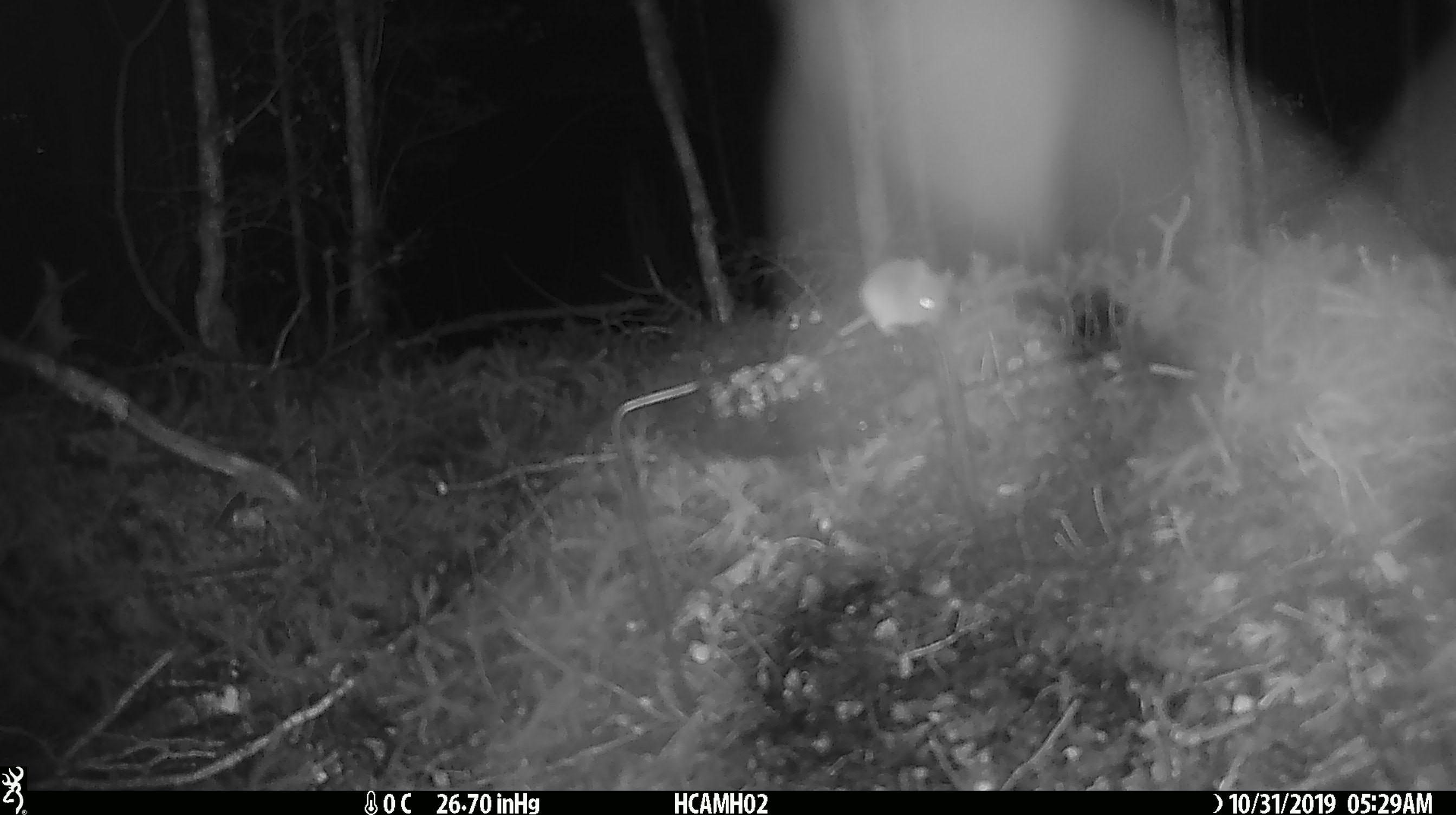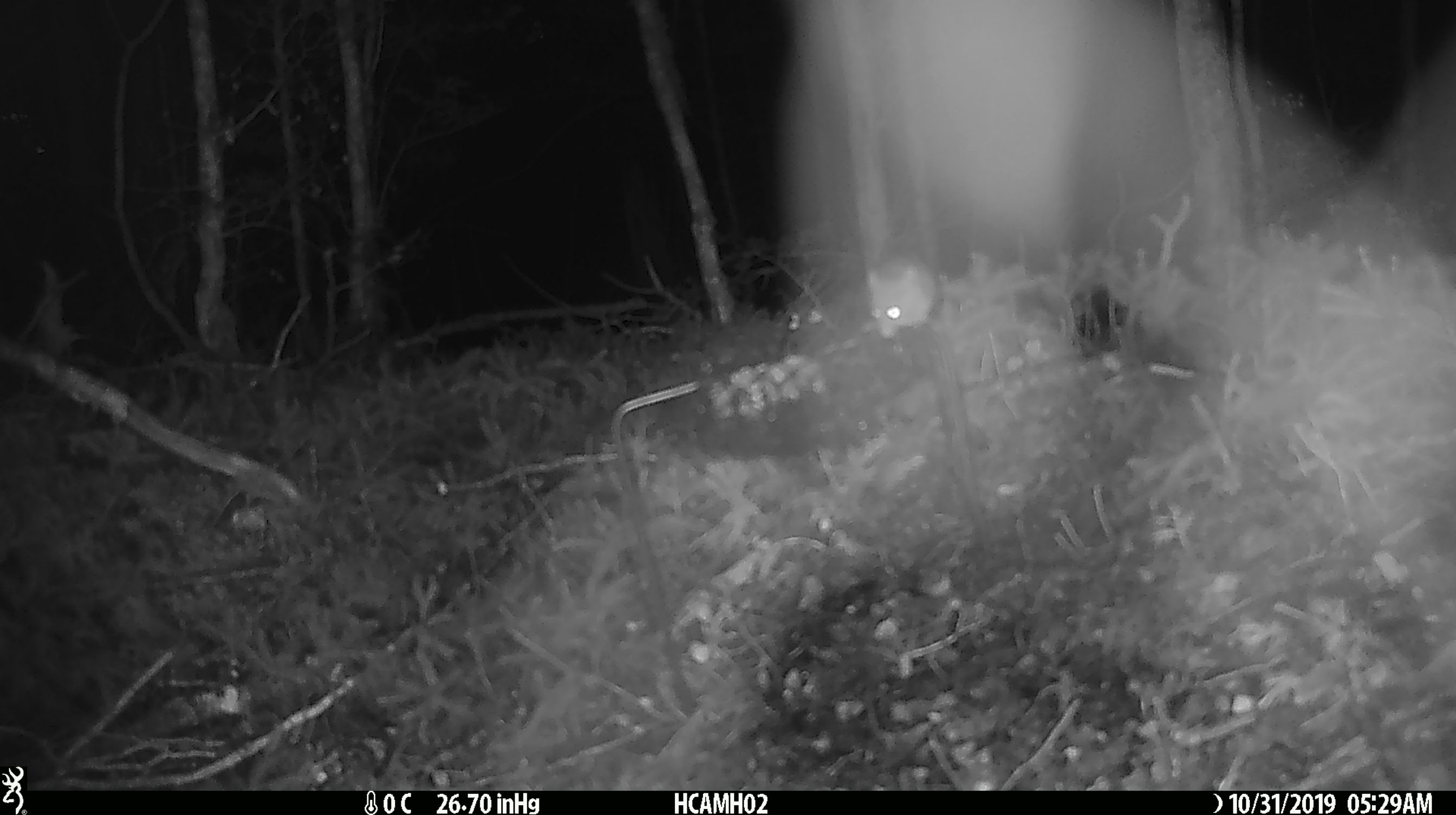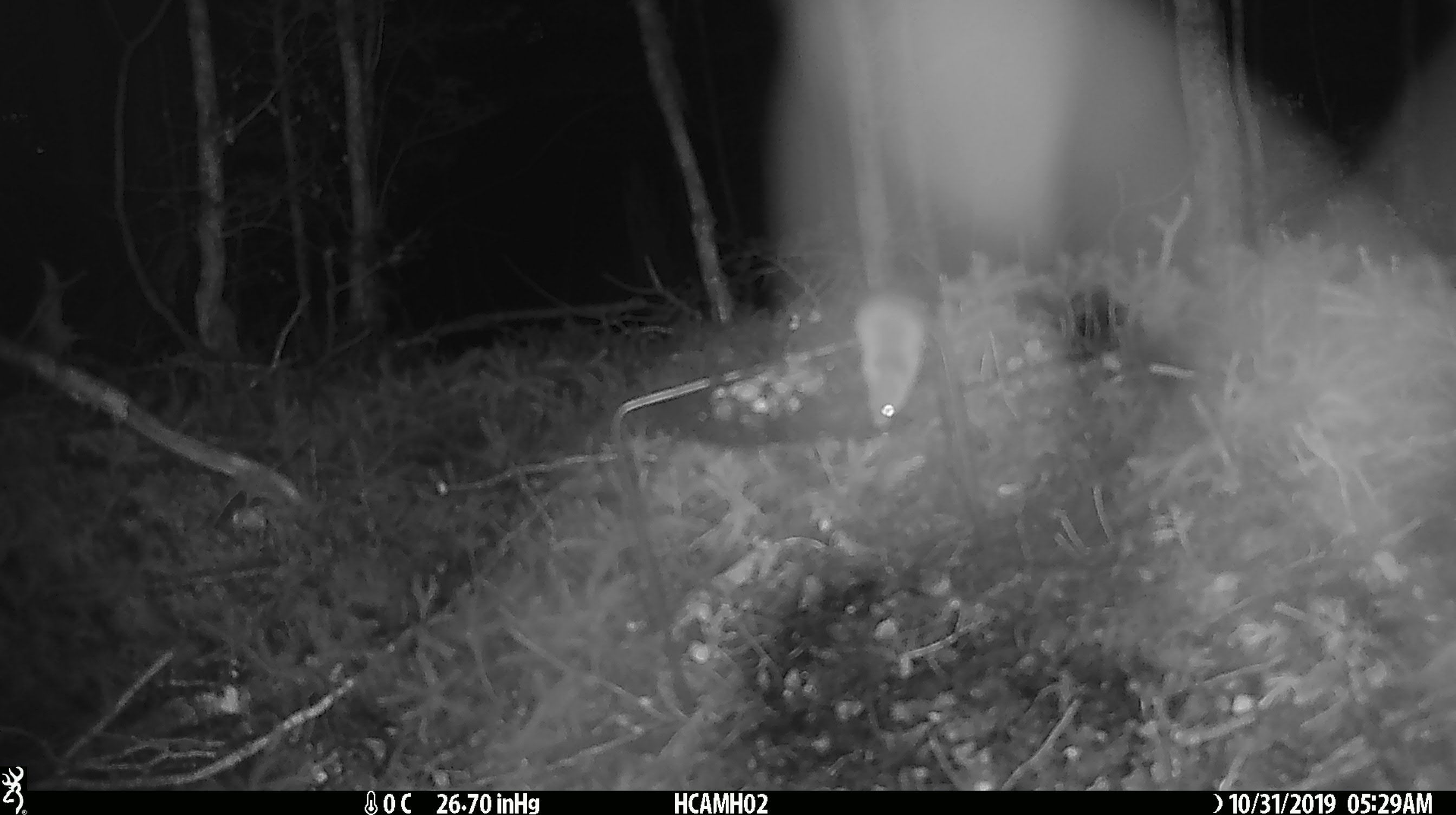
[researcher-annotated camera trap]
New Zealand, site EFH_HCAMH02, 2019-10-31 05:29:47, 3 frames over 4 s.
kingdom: Animalia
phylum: Chordata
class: Mammalia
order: Rodentia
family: Muridae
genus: Mus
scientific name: Mus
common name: mouse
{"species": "mouse (Mus)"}